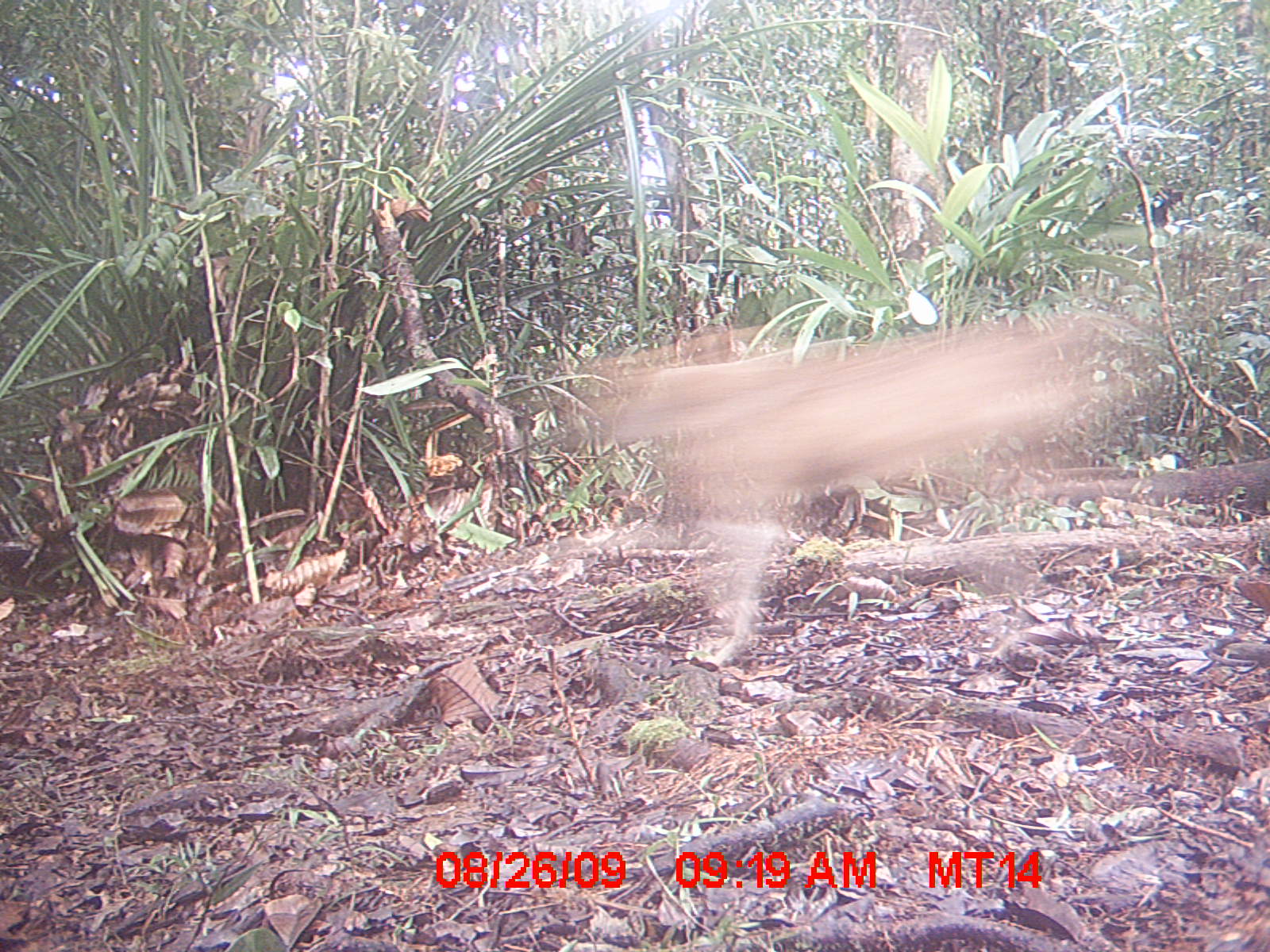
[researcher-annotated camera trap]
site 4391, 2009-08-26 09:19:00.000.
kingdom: Animalia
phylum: Chordata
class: Mammalia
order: Carnivora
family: Canidae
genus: Canis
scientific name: Canis familiaris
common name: domestic dog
Canis familiaris (domestic dog), count 1.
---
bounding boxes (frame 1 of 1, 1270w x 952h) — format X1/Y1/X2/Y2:
canis familiaris: 563/315/1138/668